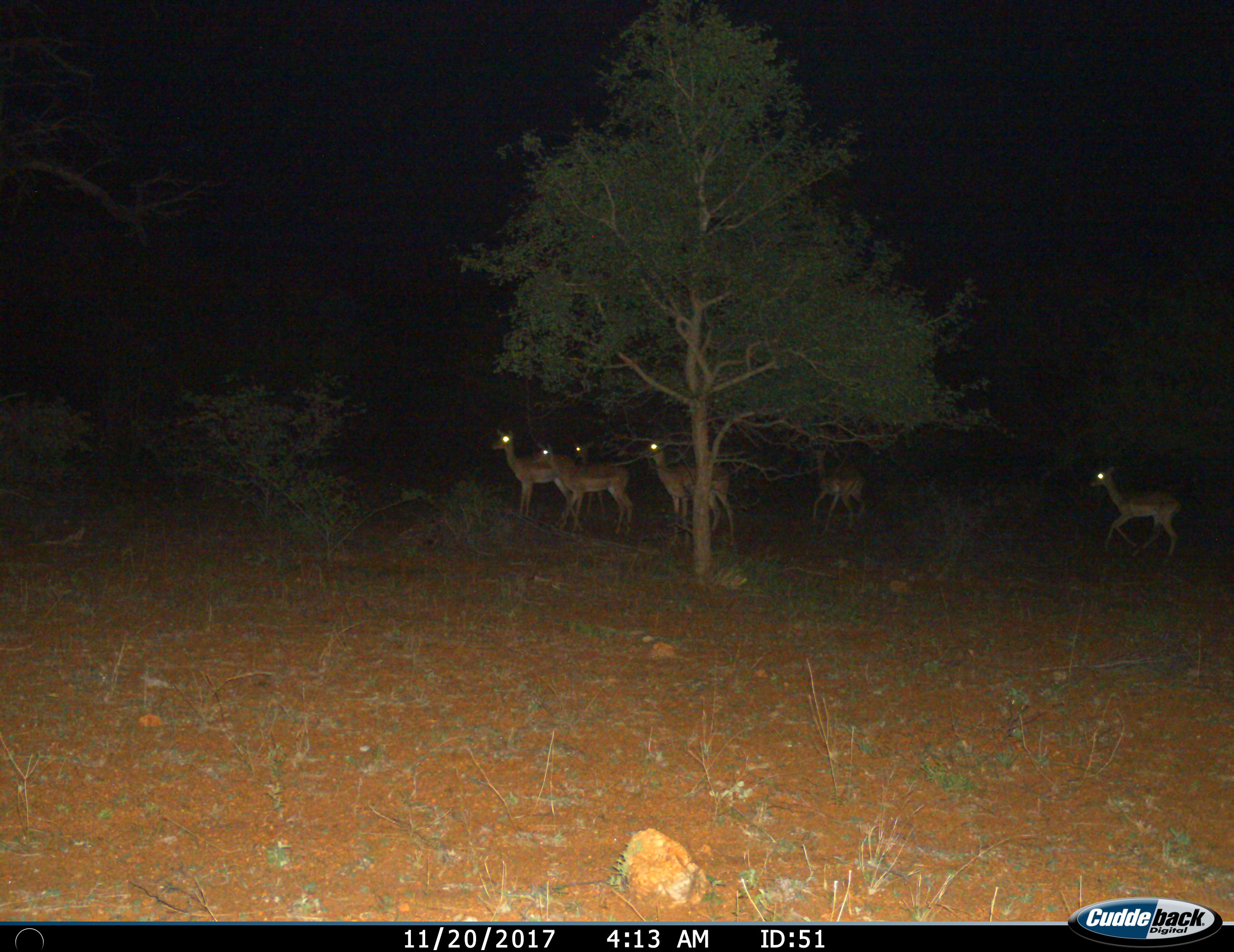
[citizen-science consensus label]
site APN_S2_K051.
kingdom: Animalia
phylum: Chordata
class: Mammalia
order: Artiodactyla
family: Bovidae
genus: Aepyceros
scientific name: Aepyceros melampus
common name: impala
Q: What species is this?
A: Impala (Aepyceros melampus).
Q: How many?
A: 6.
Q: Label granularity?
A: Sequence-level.